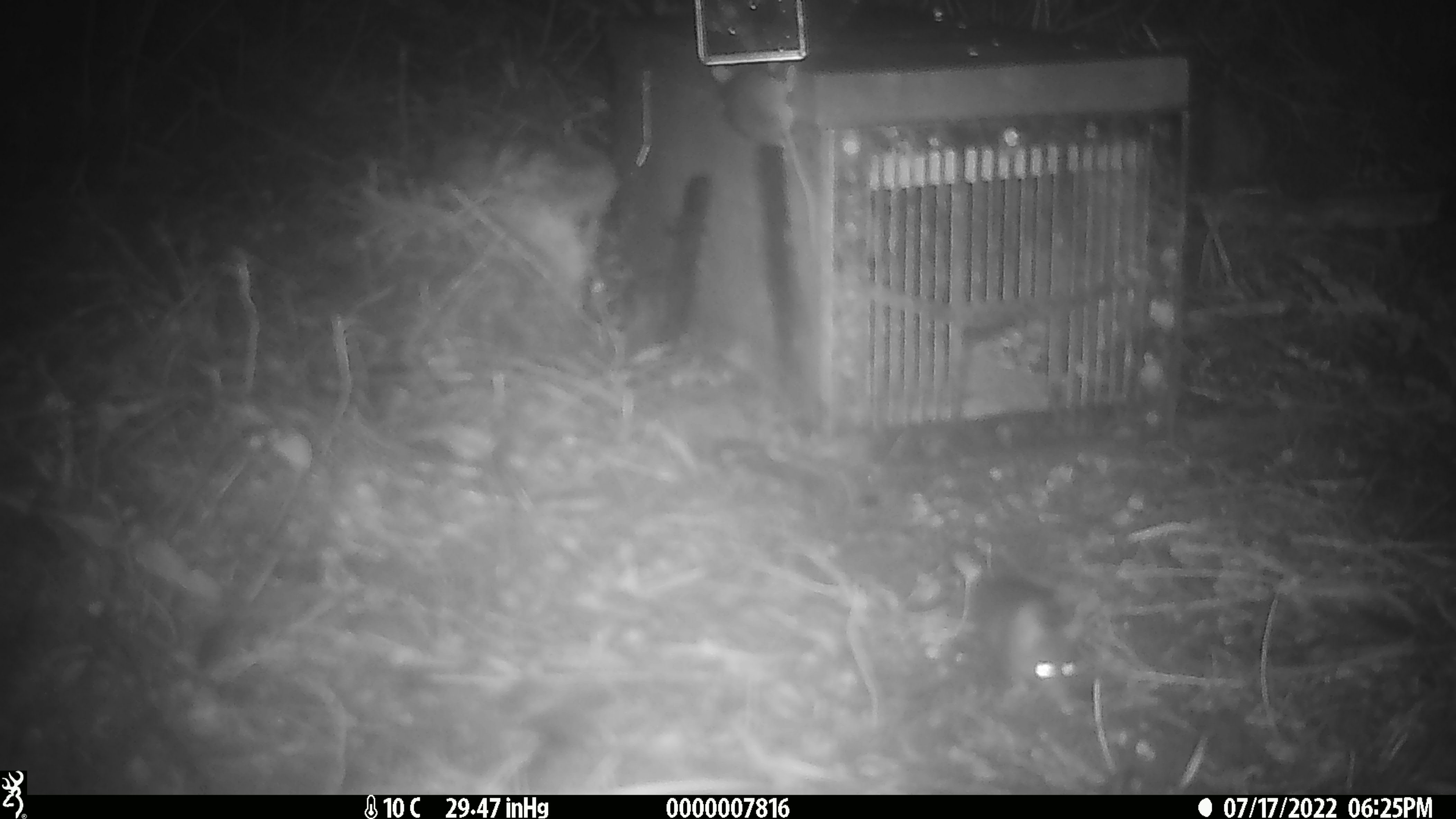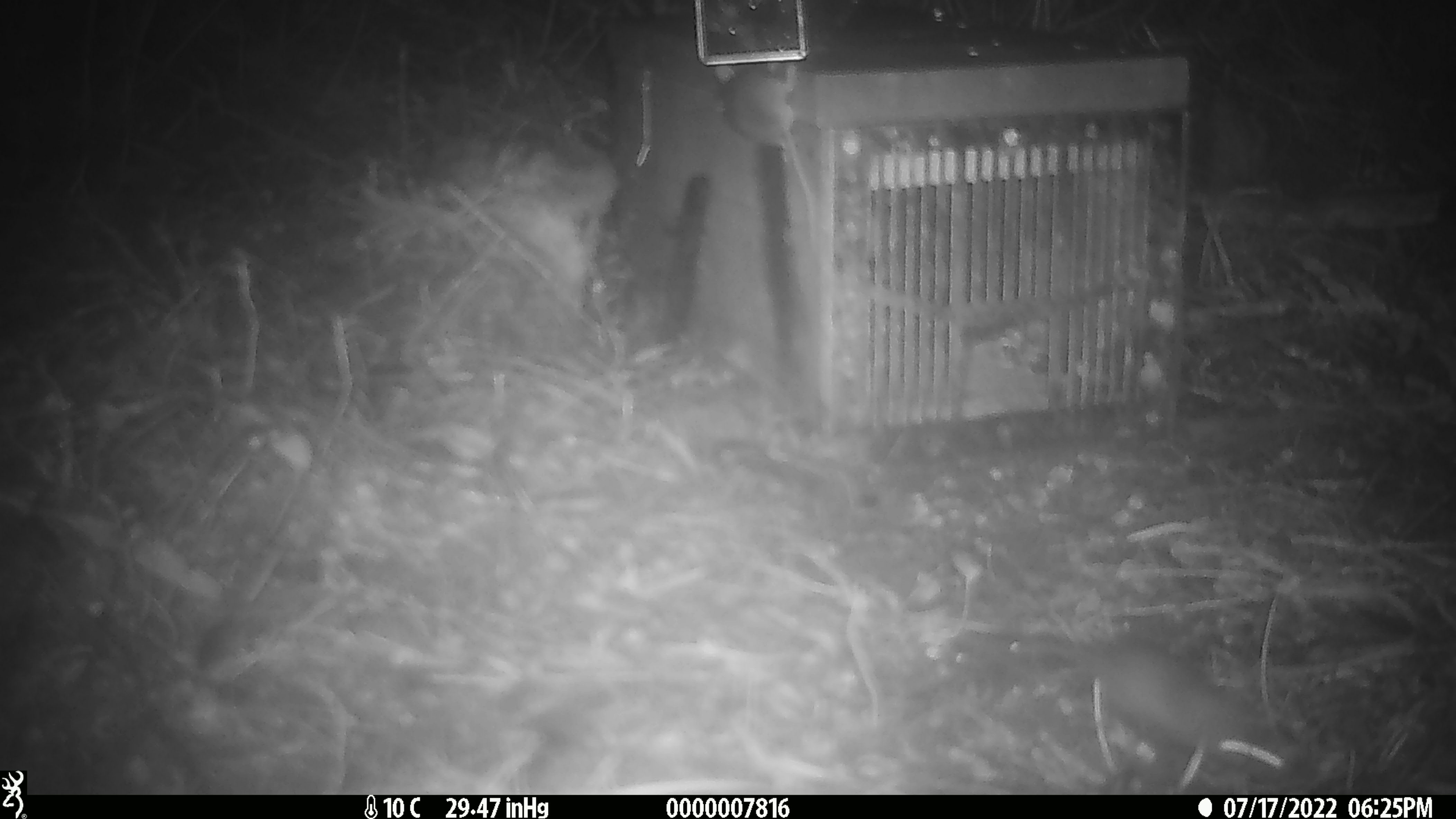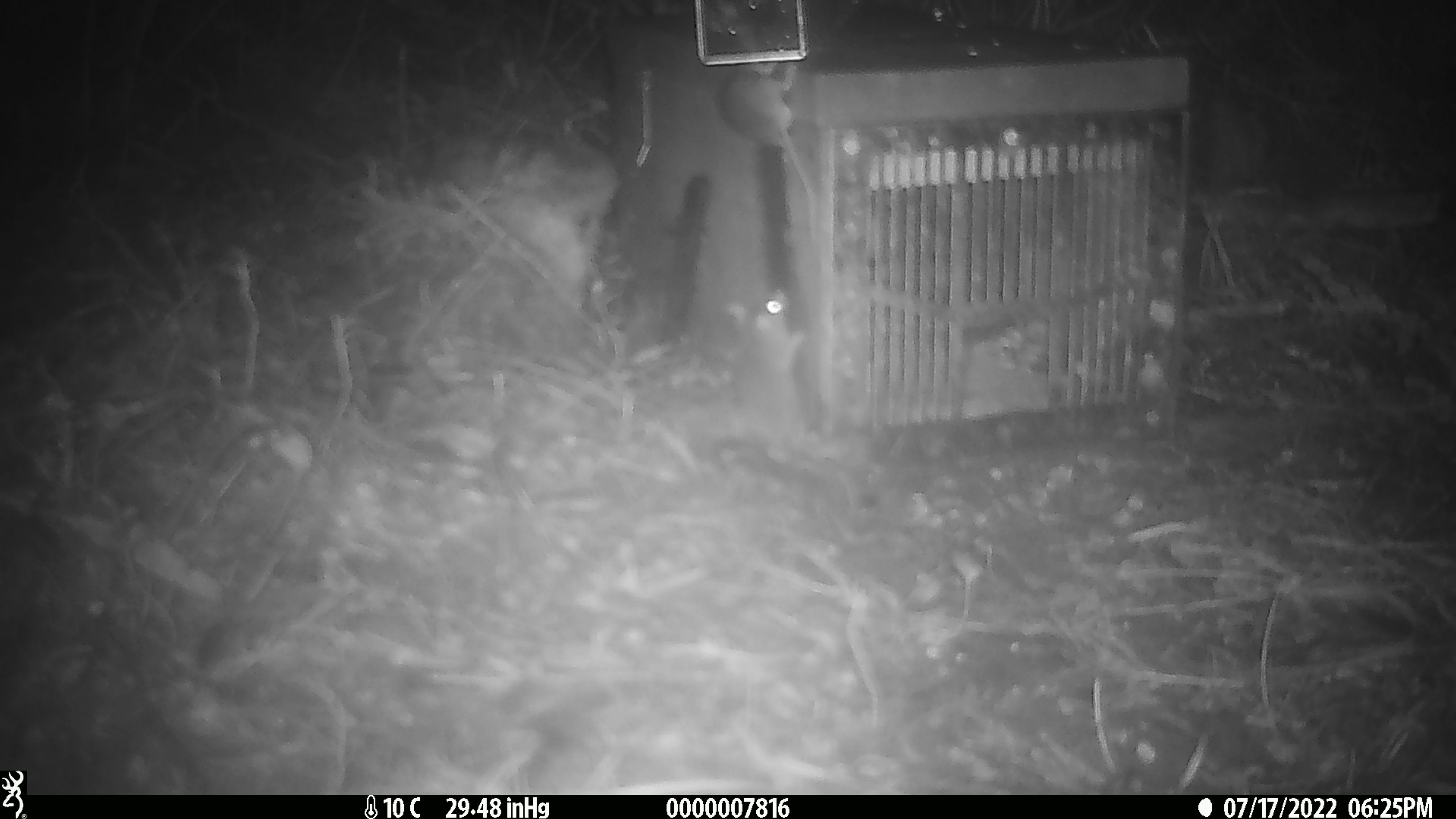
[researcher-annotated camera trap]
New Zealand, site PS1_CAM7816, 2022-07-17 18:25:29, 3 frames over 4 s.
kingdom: Animalia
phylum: Chordata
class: Mammalia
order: Rodentia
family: Muridae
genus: Mus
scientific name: Mus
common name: mouse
Mouse (Mus).